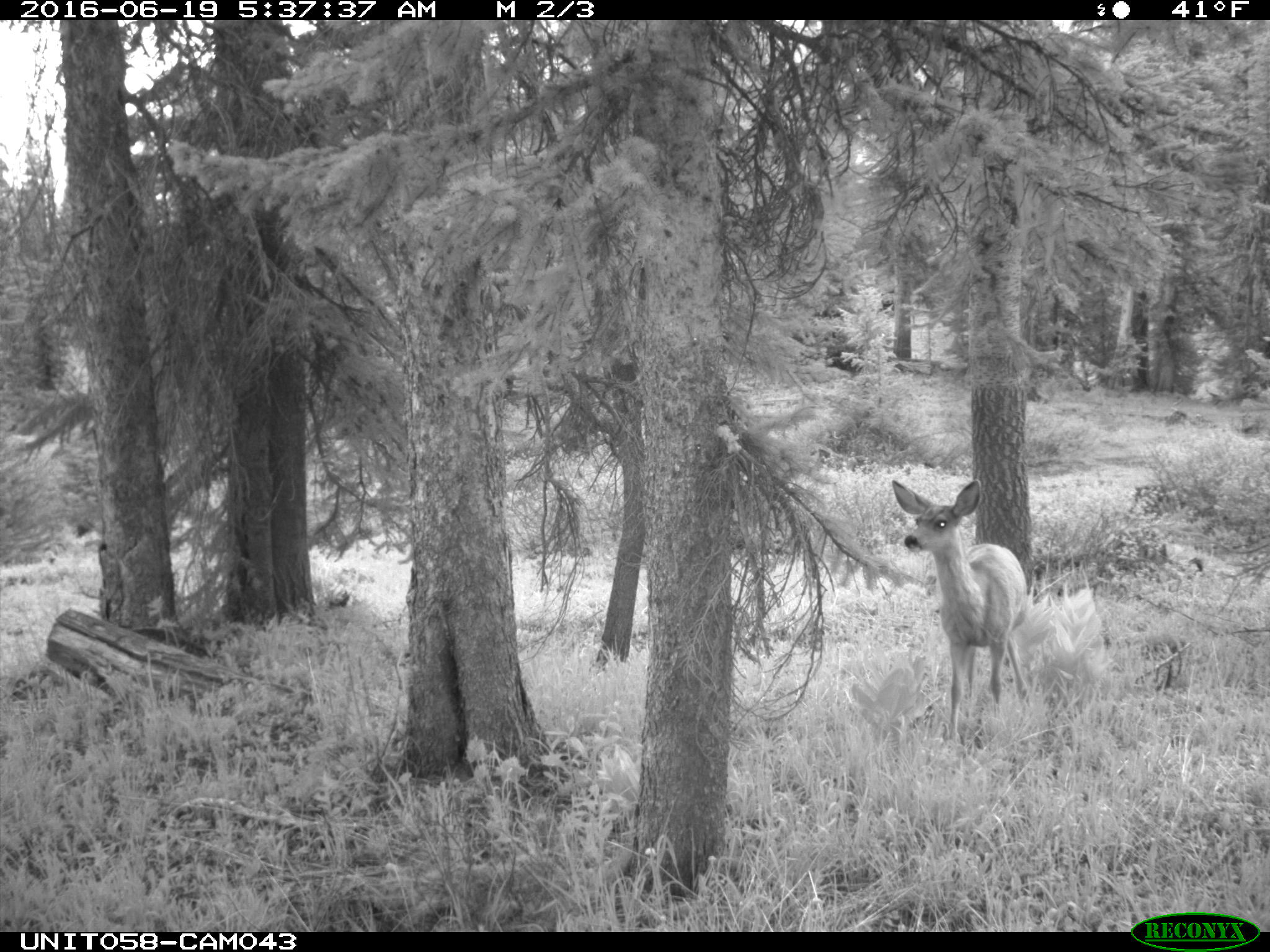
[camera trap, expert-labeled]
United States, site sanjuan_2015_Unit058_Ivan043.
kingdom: Animalia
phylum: Chordata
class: Mammalia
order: Artiodactyla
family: Cervidae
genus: Odocoileus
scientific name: Odocoileus hemionus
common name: mule deer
Odocoileus hemionus (mule deer).